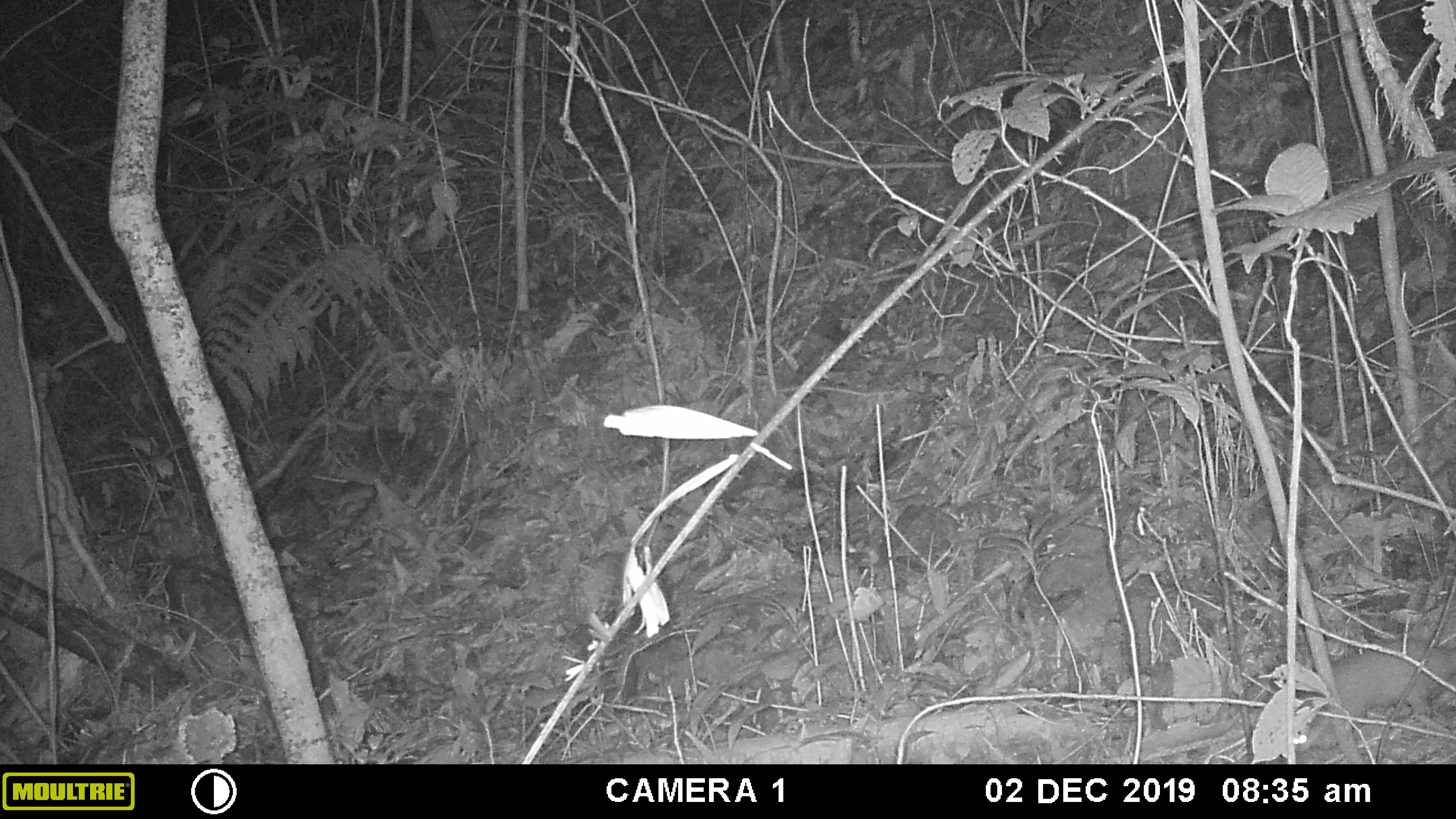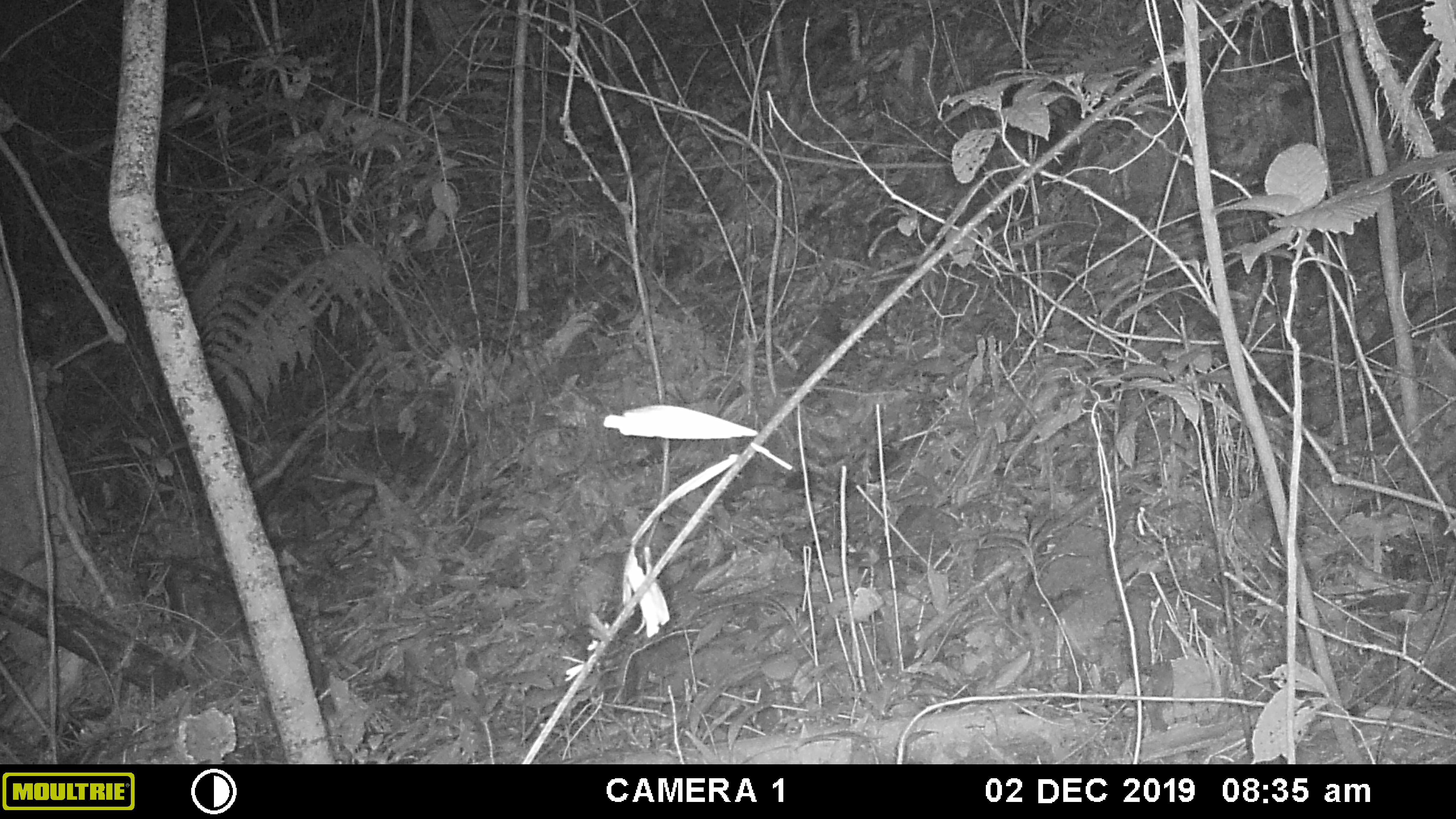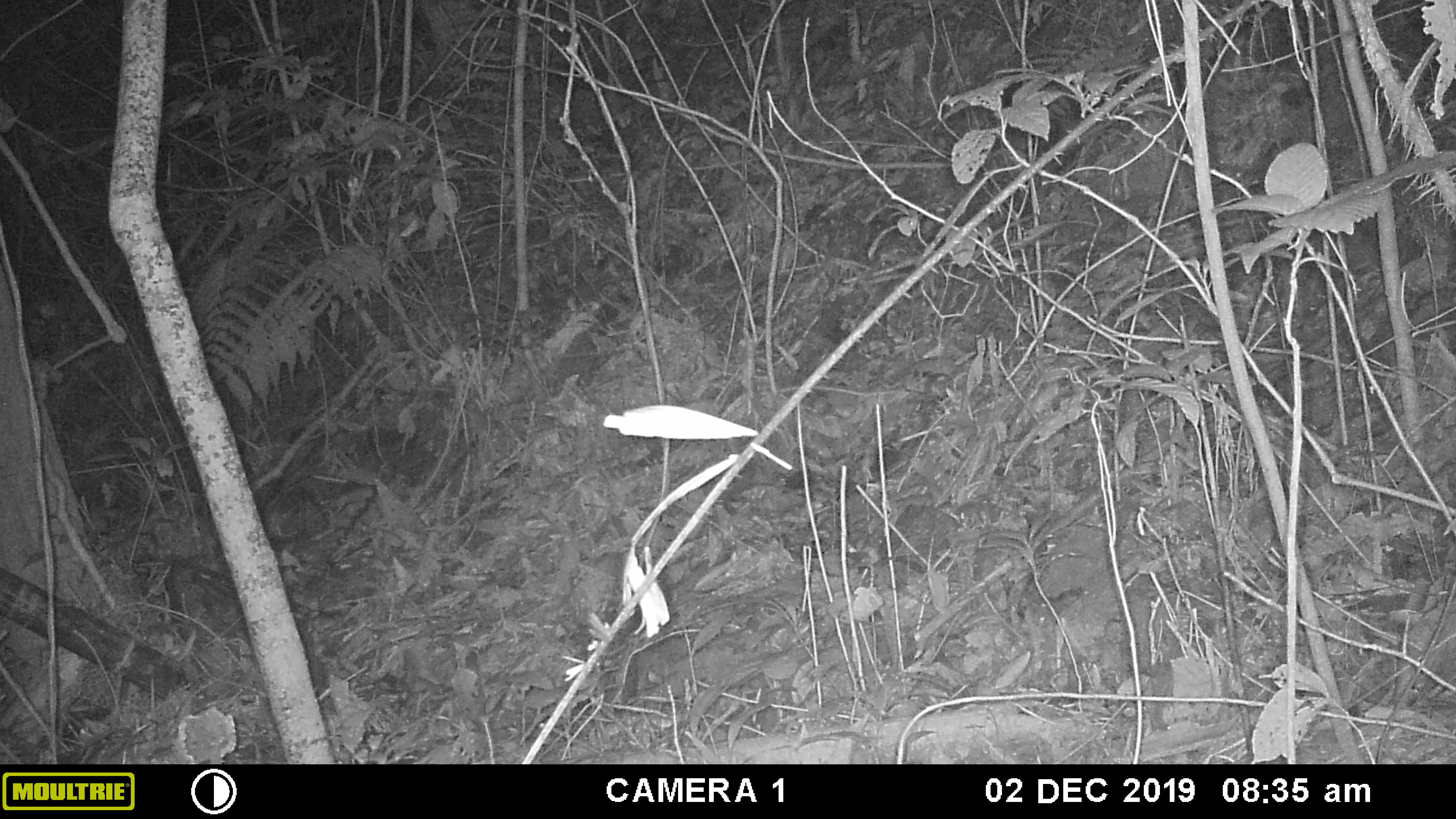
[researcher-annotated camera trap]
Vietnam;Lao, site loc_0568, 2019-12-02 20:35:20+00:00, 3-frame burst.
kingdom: Animalia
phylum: Chordata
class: Mammalia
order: Carnivora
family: Mustelidae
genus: Melogale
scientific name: Melogale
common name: ferret badger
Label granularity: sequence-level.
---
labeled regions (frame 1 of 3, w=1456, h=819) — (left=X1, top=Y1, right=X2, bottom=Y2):
ferret badger: (left=1285, top=642, right=1456, bottom=734)